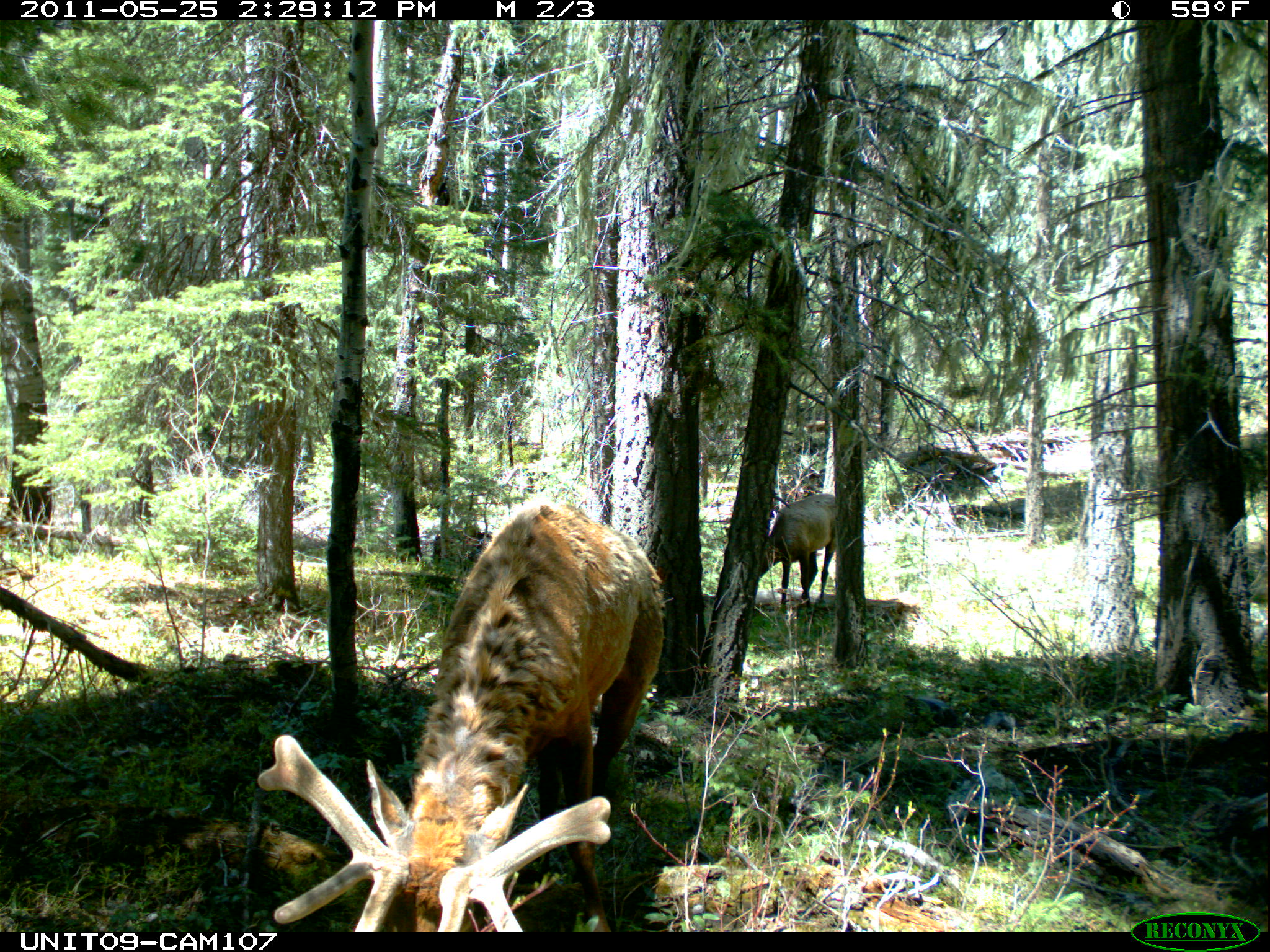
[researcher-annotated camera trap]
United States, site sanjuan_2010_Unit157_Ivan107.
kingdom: Animalia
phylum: Chordata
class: Mammalia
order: Artiodactyla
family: Cervidae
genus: Cervus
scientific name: Cervus elaphus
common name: red deer